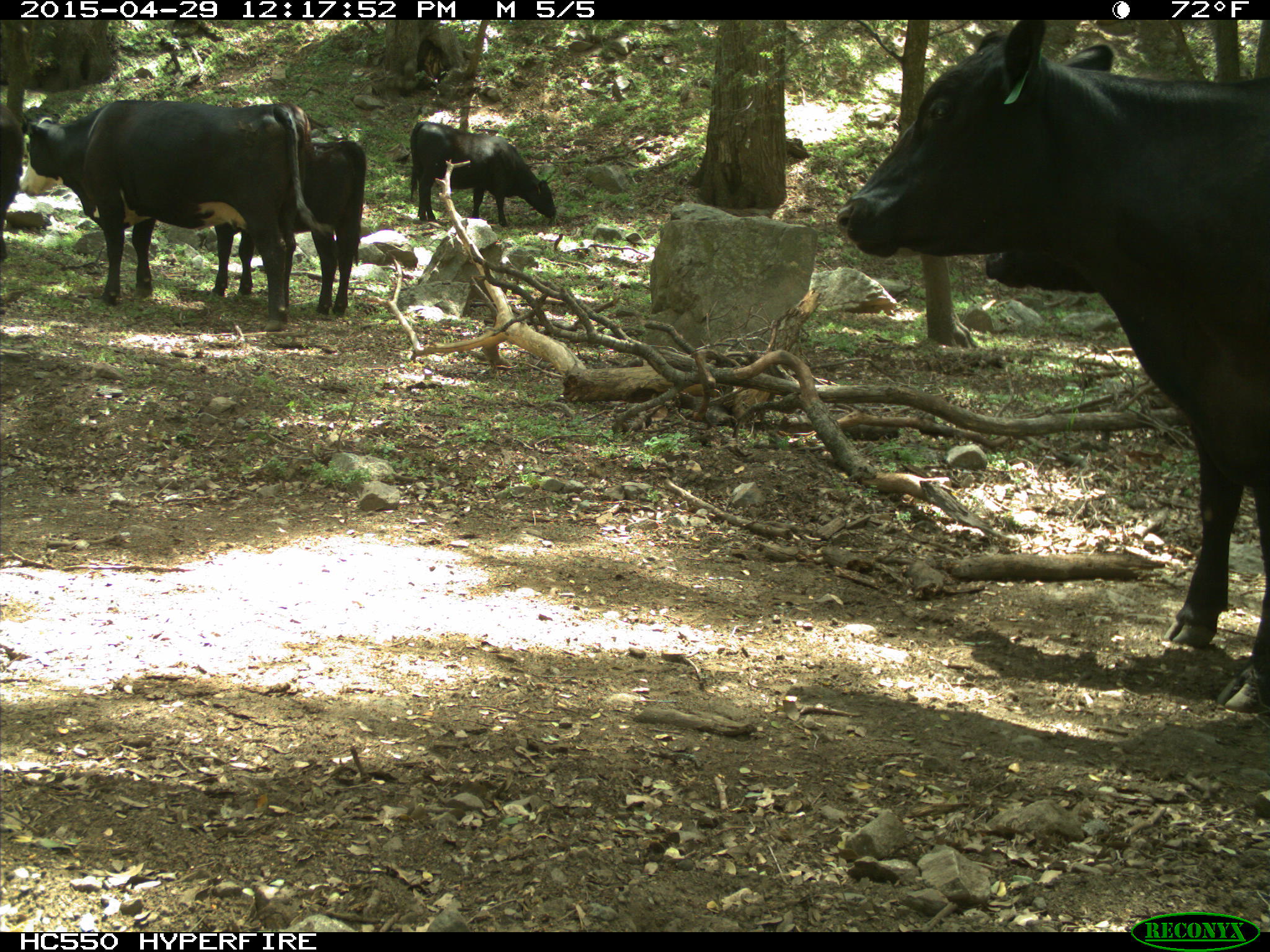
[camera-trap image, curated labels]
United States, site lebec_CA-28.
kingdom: Animalia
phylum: Chordata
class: Mammalia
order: Artiodactyla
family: Bovidae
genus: Bos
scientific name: Bos taurus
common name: domestic cow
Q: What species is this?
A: Bos taurus (domestic cow).